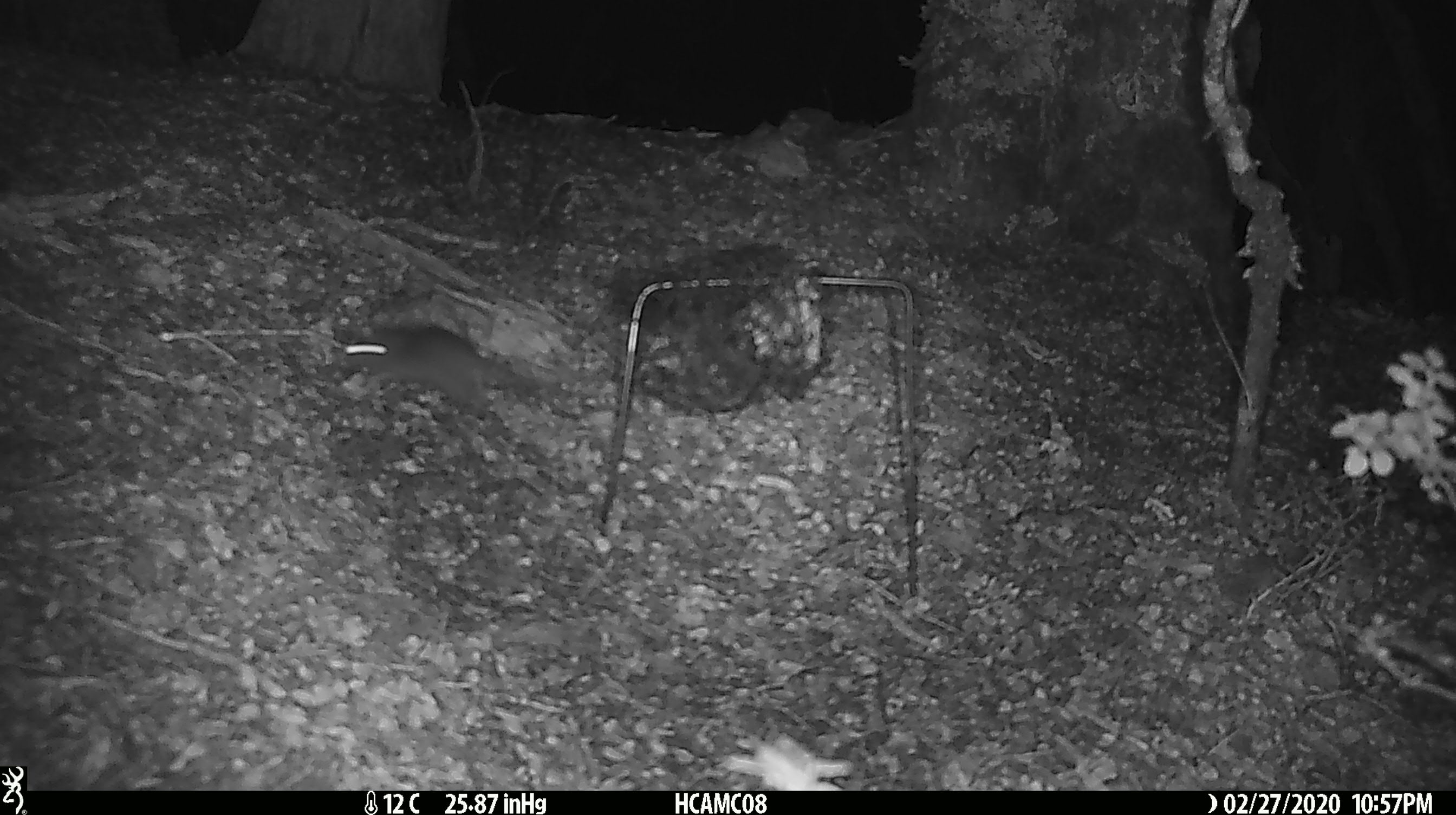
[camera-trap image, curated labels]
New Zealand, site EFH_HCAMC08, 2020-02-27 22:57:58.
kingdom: Animalia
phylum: Chordata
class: Mammalia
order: Rodentia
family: Muridae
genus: Mus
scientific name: Mus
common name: mouse